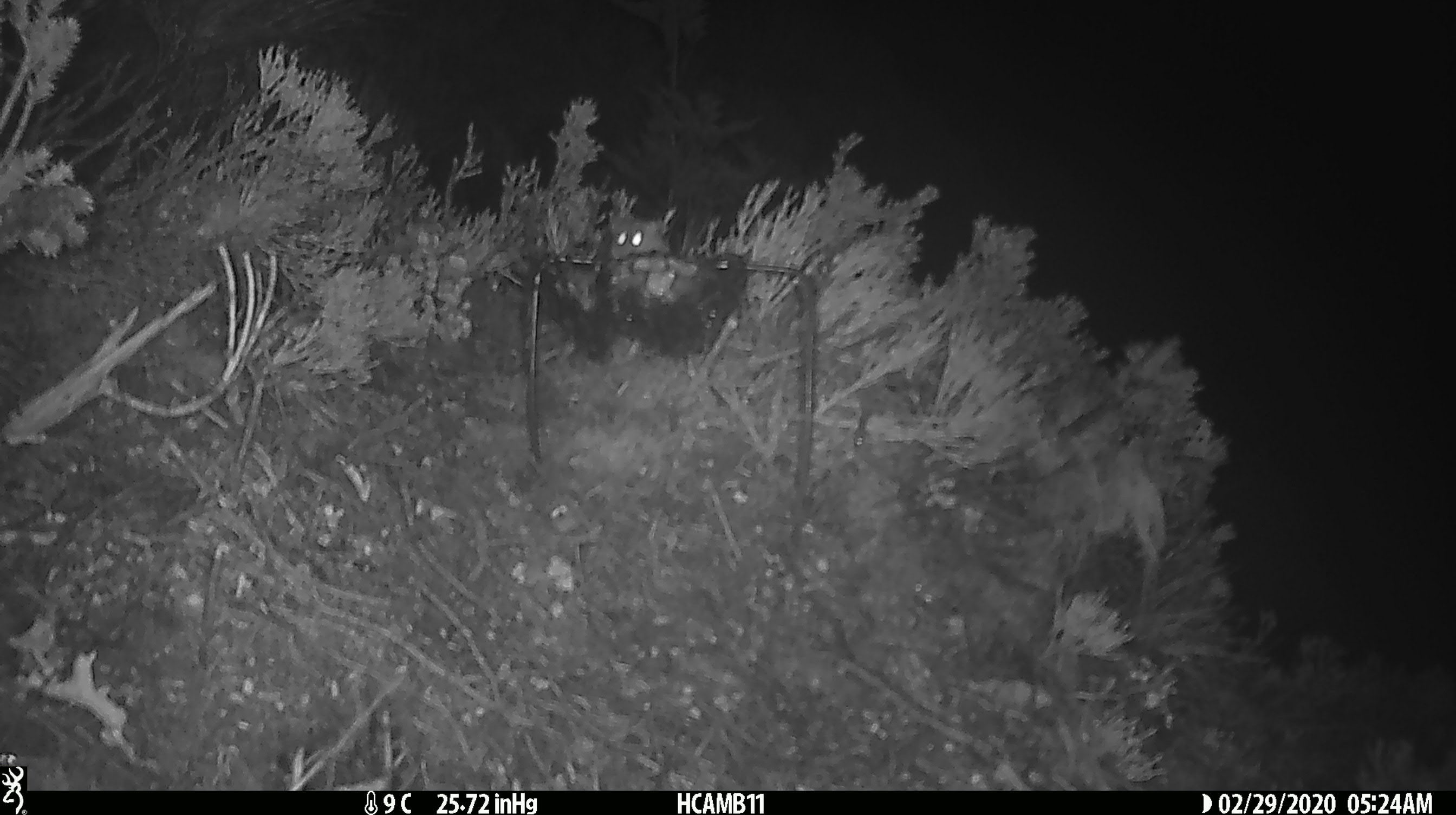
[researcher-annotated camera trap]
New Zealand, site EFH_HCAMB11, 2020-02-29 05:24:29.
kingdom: Animalia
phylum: Chordata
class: Mammalia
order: Rodentia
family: Muridae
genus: Mus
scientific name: Mus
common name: mouse